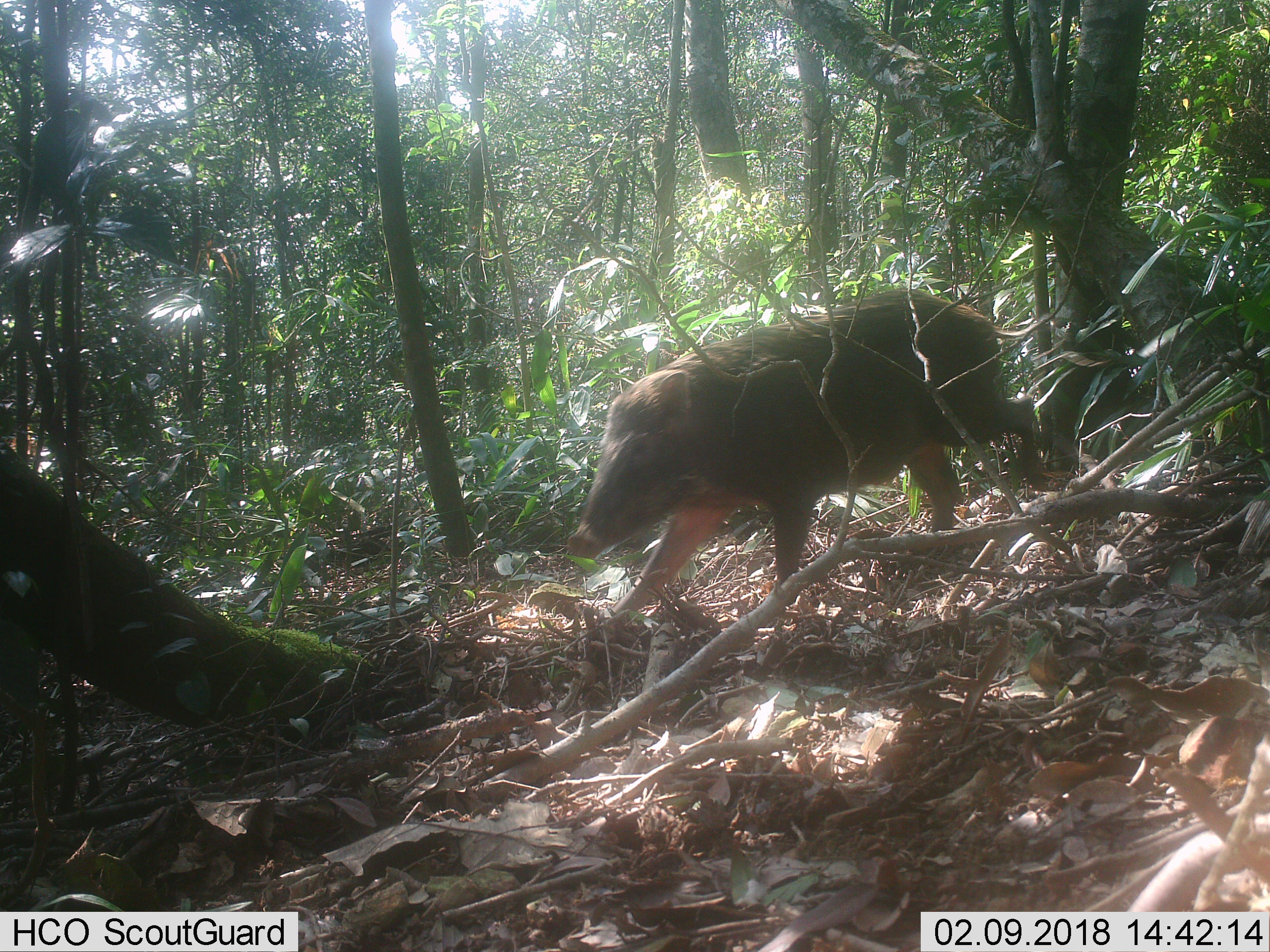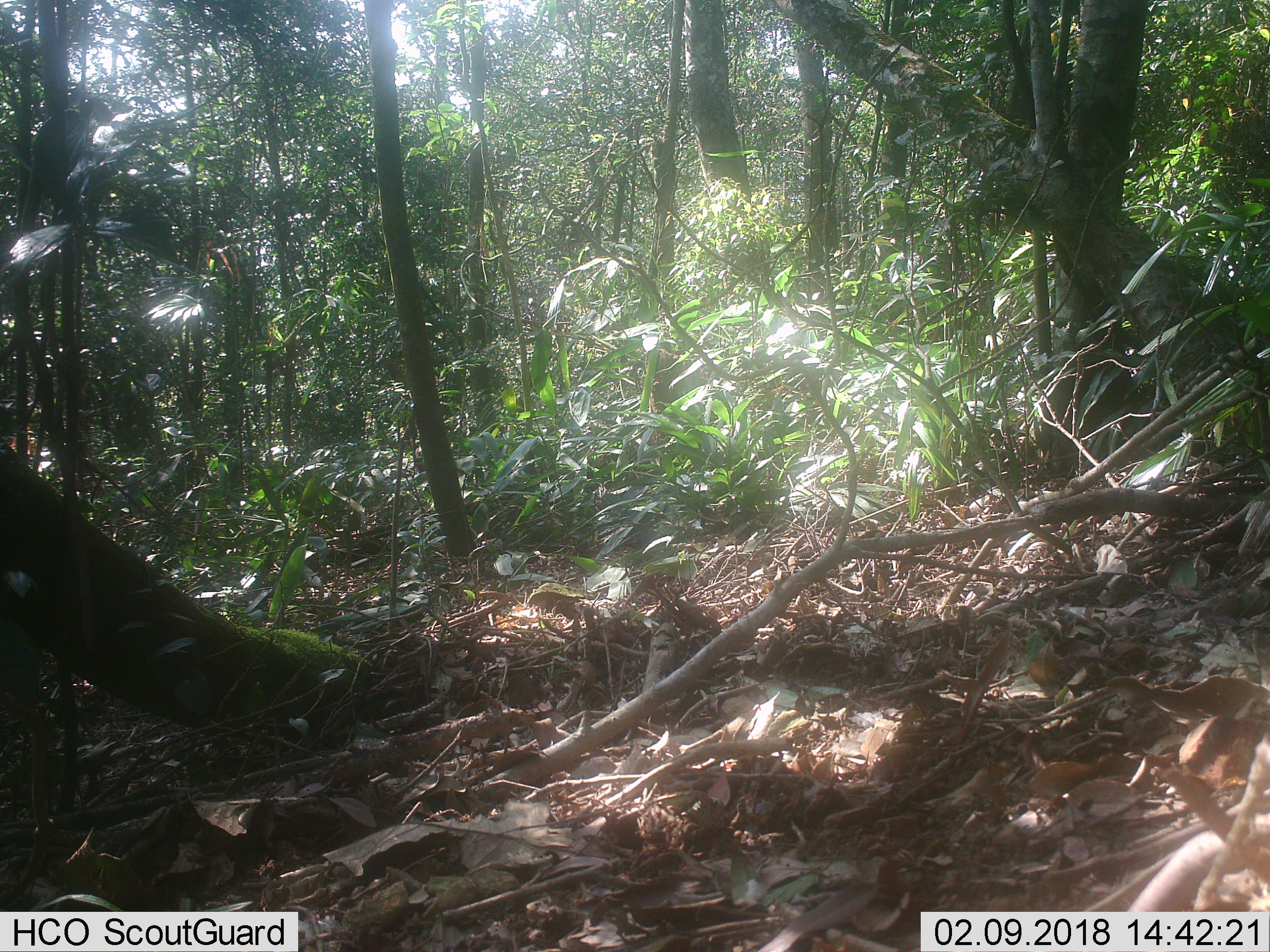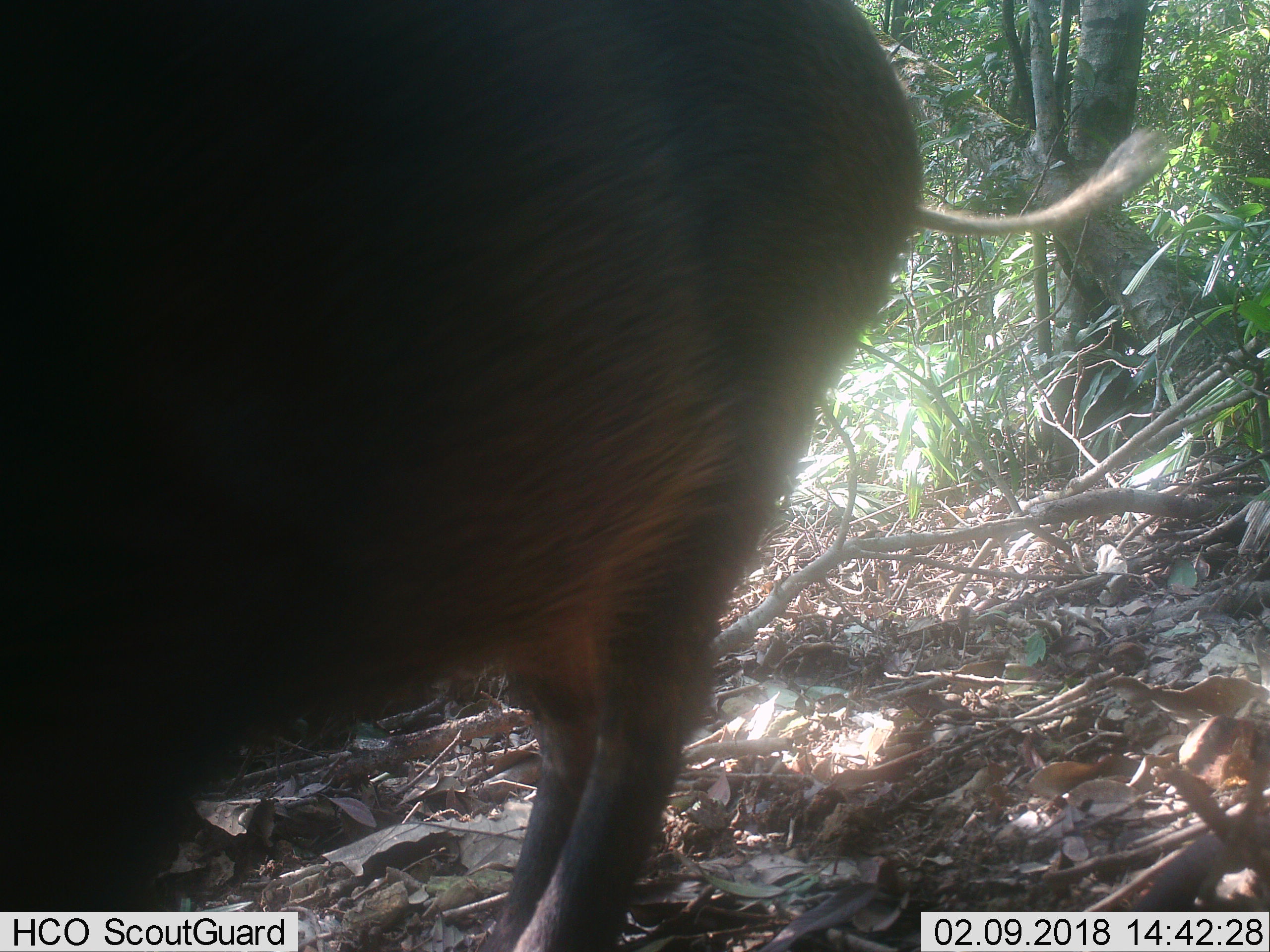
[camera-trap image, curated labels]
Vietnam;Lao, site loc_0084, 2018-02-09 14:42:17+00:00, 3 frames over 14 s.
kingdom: Animalia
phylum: Chordata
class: Mammalia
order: Artiodactyla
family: Suidae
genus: Sus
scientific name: Sus scrofa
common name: eurasian wild pig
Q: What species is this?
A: Eurasian wild pig (Sus scrofa).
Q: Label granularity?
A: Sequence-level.